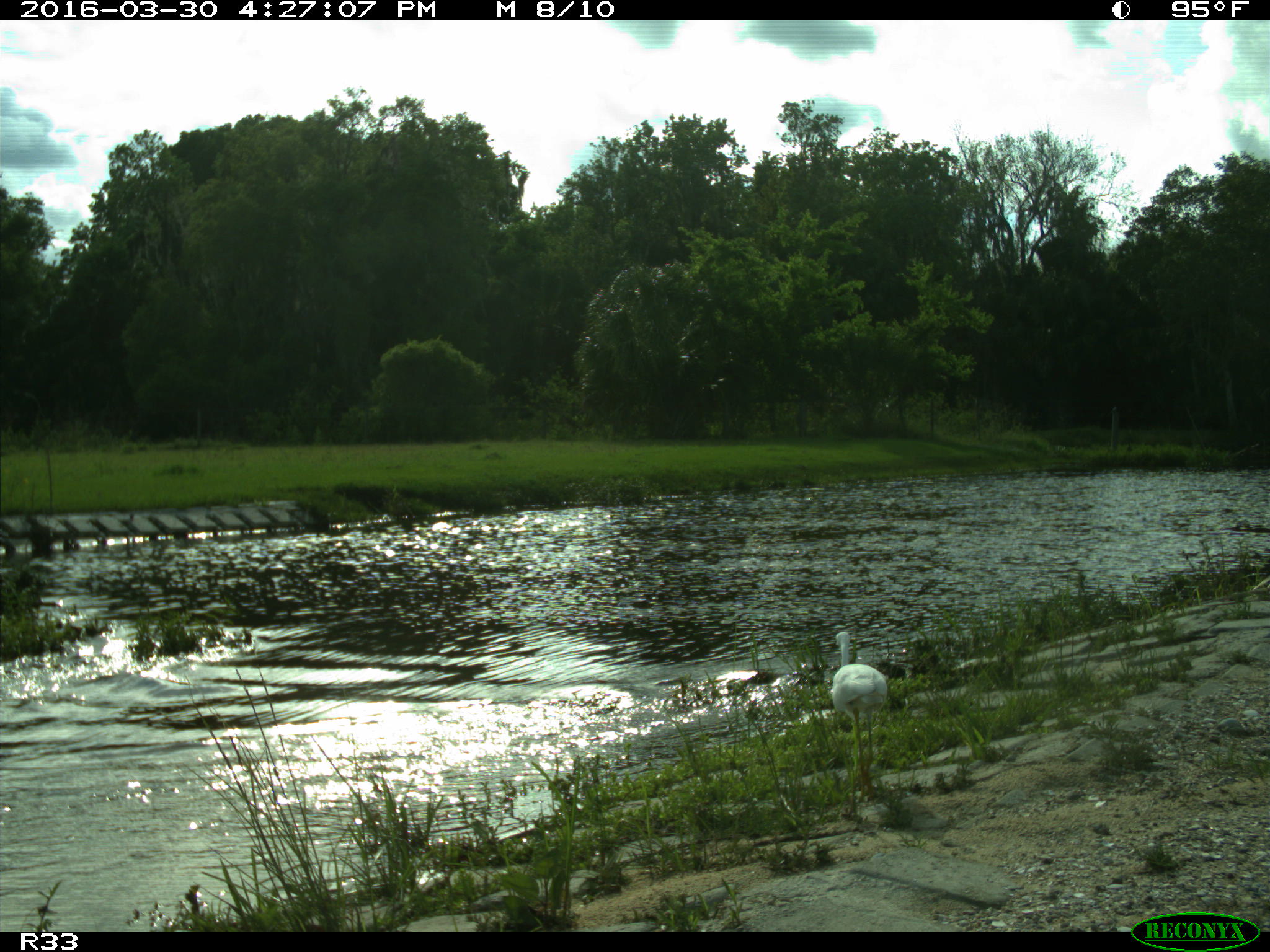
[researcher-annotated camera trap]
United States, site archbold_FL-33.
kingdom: Animalia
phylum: Chordata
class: Aves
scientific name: Aves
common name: birds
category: unidentified bird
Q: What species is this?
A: Unidentified bird (birds) (Aves).